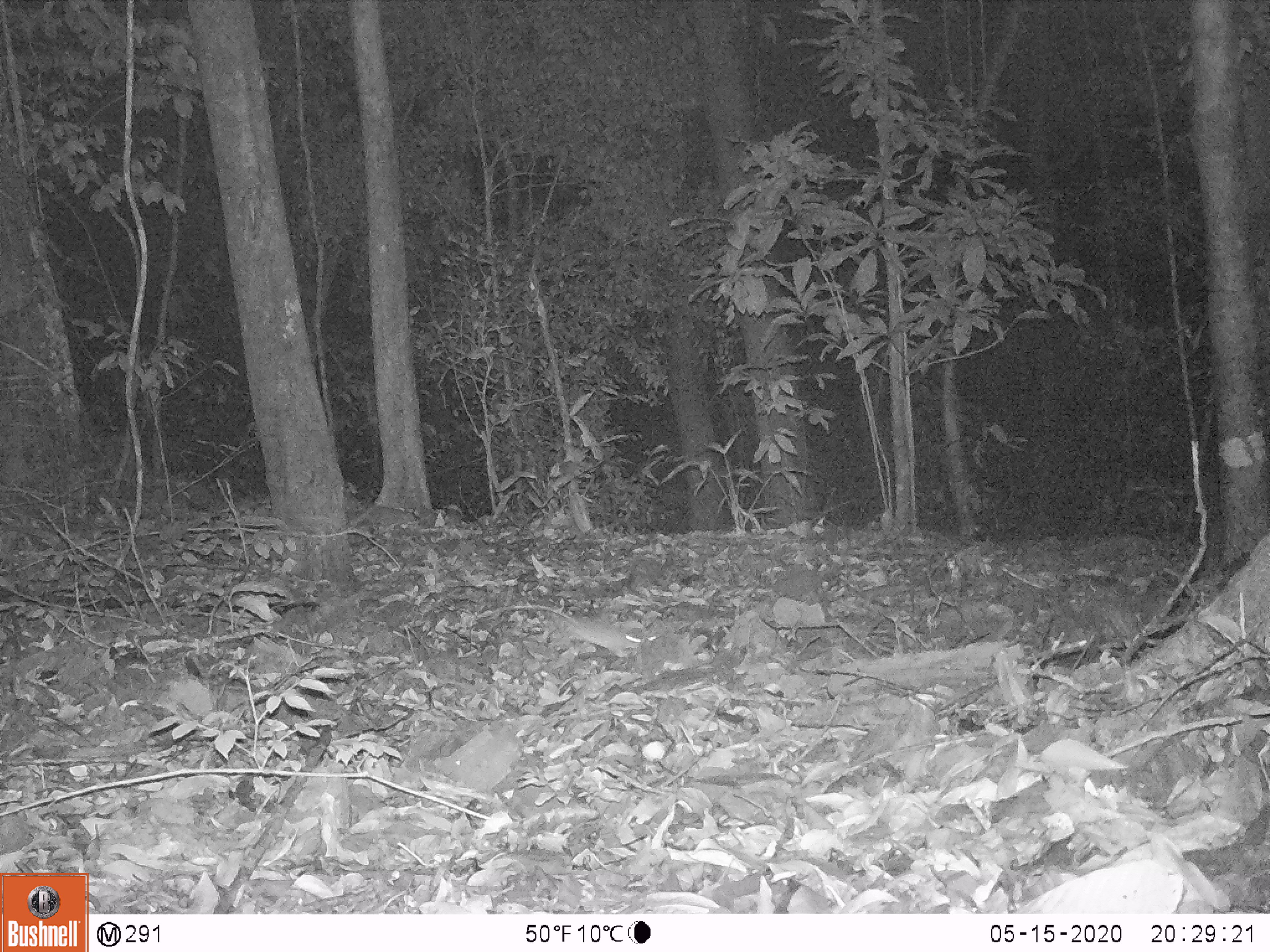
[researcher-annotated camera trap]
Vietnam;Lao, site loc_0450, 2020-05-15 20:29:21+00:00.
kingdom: Animalia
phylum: Chordata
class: Mammalia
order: Rodentia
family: Muridae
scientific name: Muridae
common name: old-world mice and rats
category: unidentified murid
Unidentified murid (old-world mice and rats) (Muridae). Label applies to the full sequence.